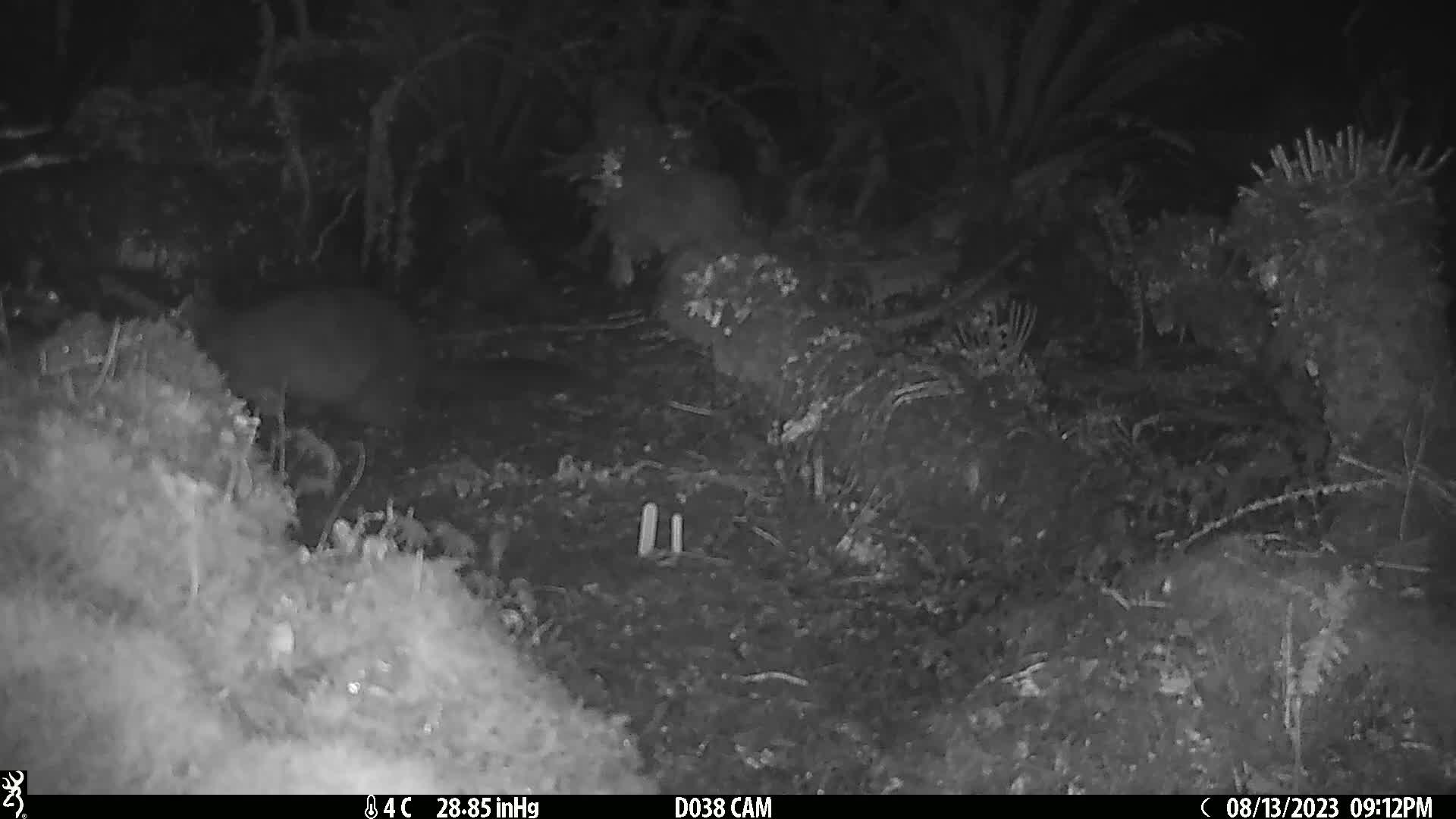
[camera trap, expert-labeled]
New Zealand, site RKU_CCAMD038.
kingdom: Animalia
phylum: Chordata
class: Mammalia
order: Diprotodontia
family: Phalangeridae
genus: Trichosurus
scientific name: Trichosurus vulpecula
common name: common brushtail possum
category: possum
Possum (common brushtail possum) (Trichosurus vulpecula).